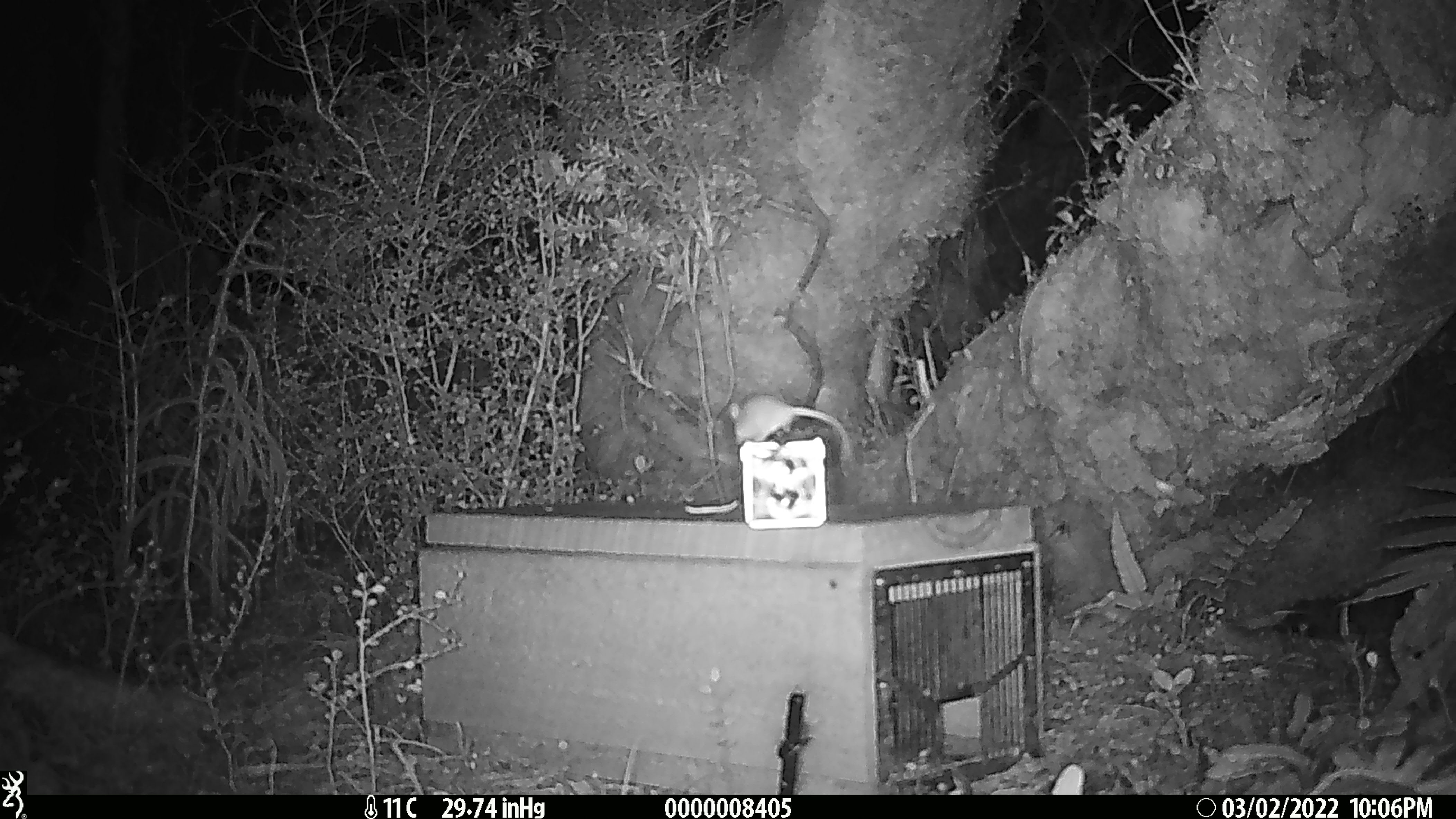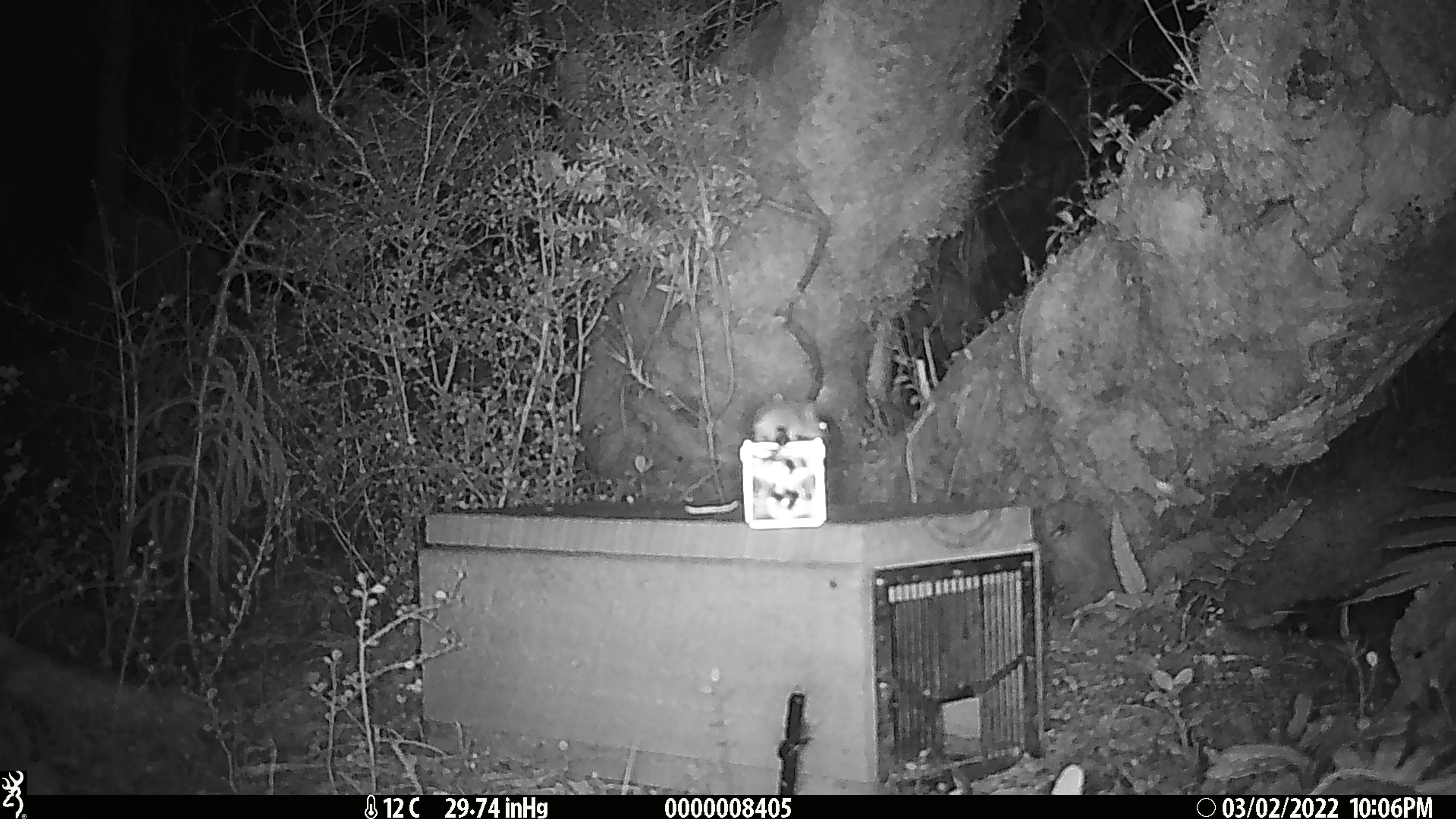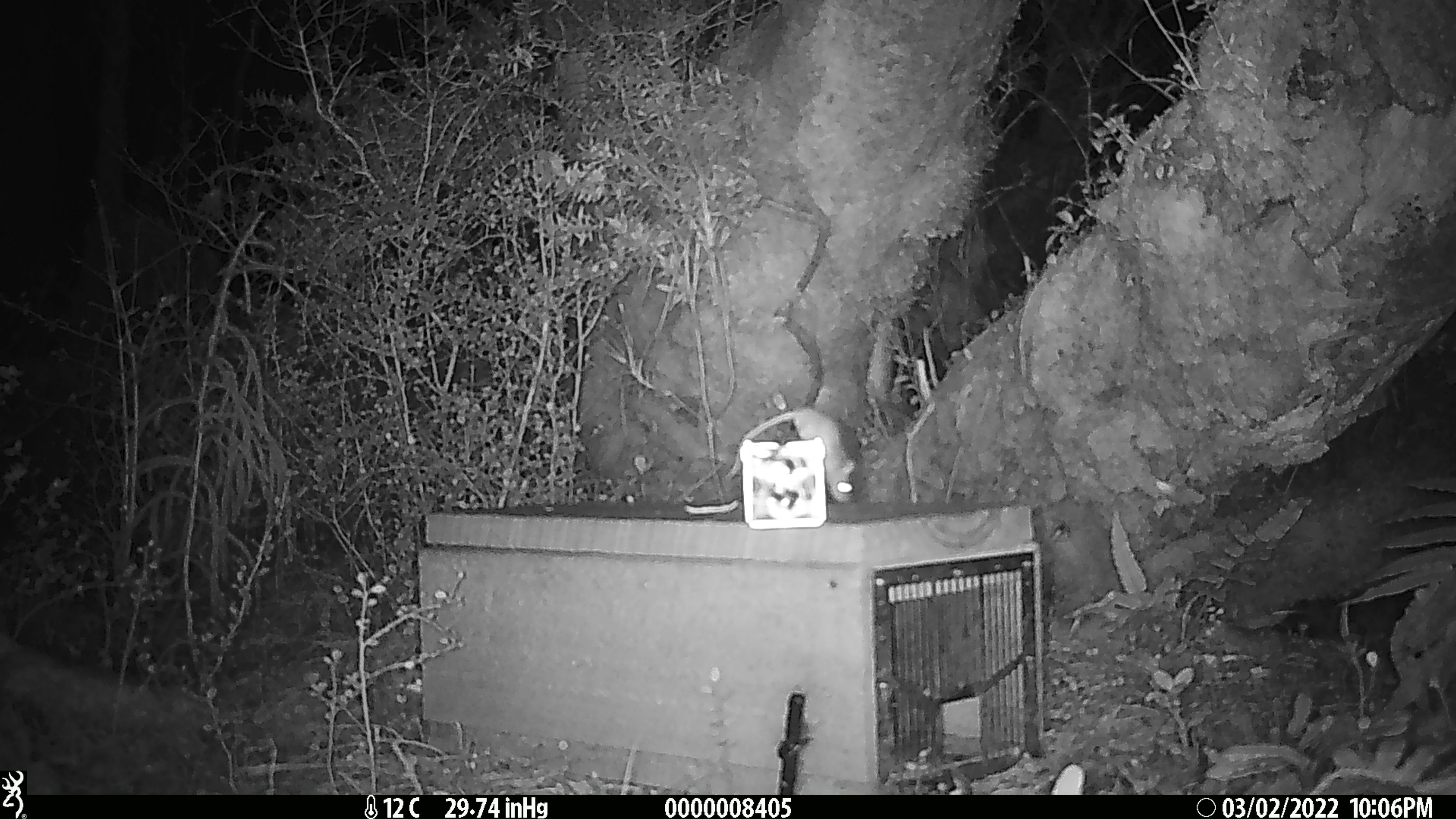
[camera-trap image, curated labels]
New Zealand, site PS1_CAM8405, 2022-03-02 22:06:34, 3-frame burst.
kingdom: Animalia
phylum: Chordata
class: Mammalia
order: Rodentia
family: Muridae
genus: Mus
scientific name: Mus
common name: mouse